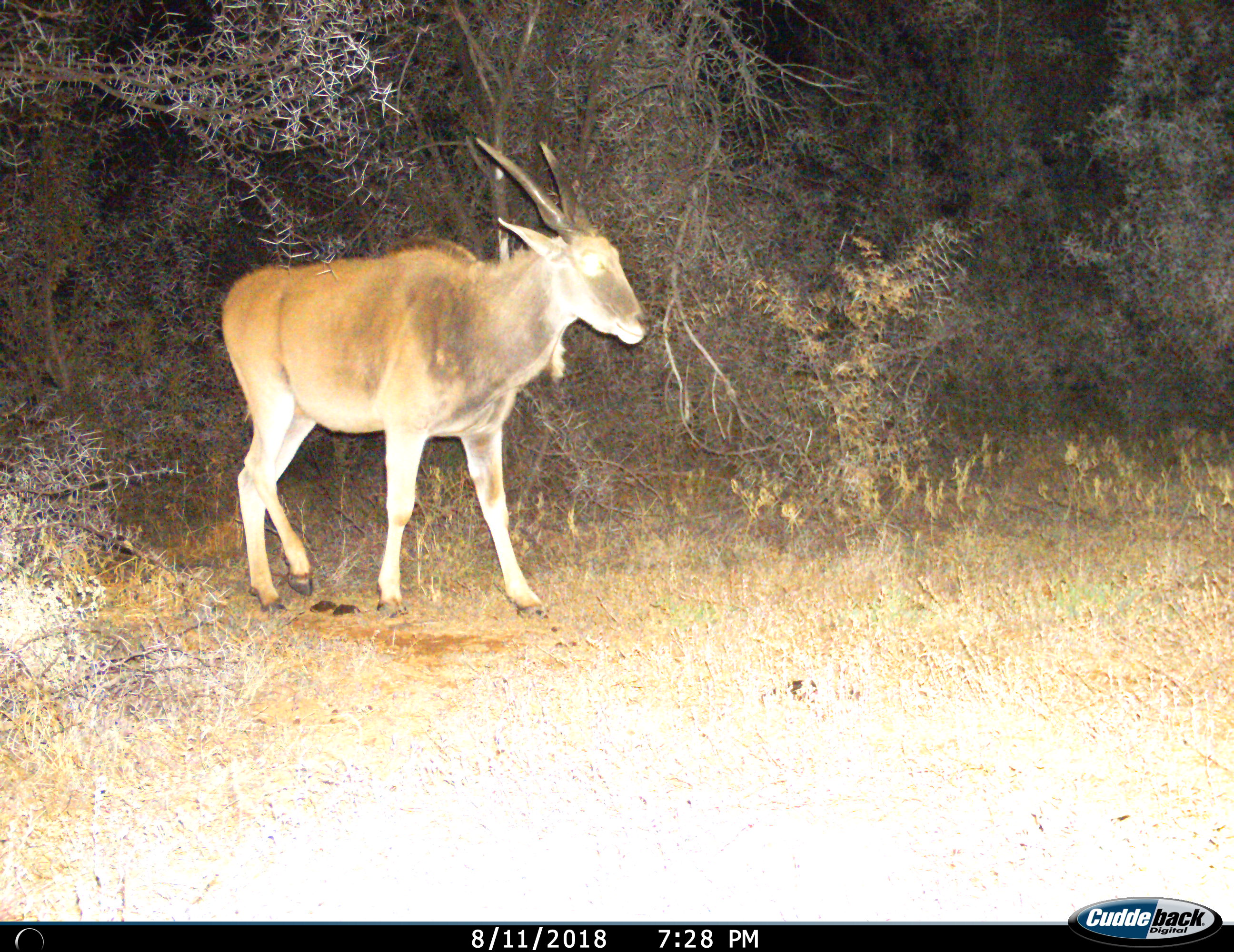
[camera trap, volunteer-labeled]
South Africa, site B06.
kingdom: Animalia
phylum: Chordata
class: Mammalia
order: Artiodactyla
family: Bovidae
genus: Tragelaphus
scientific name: Tragelaphus oryx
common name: eland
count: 1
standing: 56%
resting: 0%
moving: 44%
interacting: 0%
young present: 0%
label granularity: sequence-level